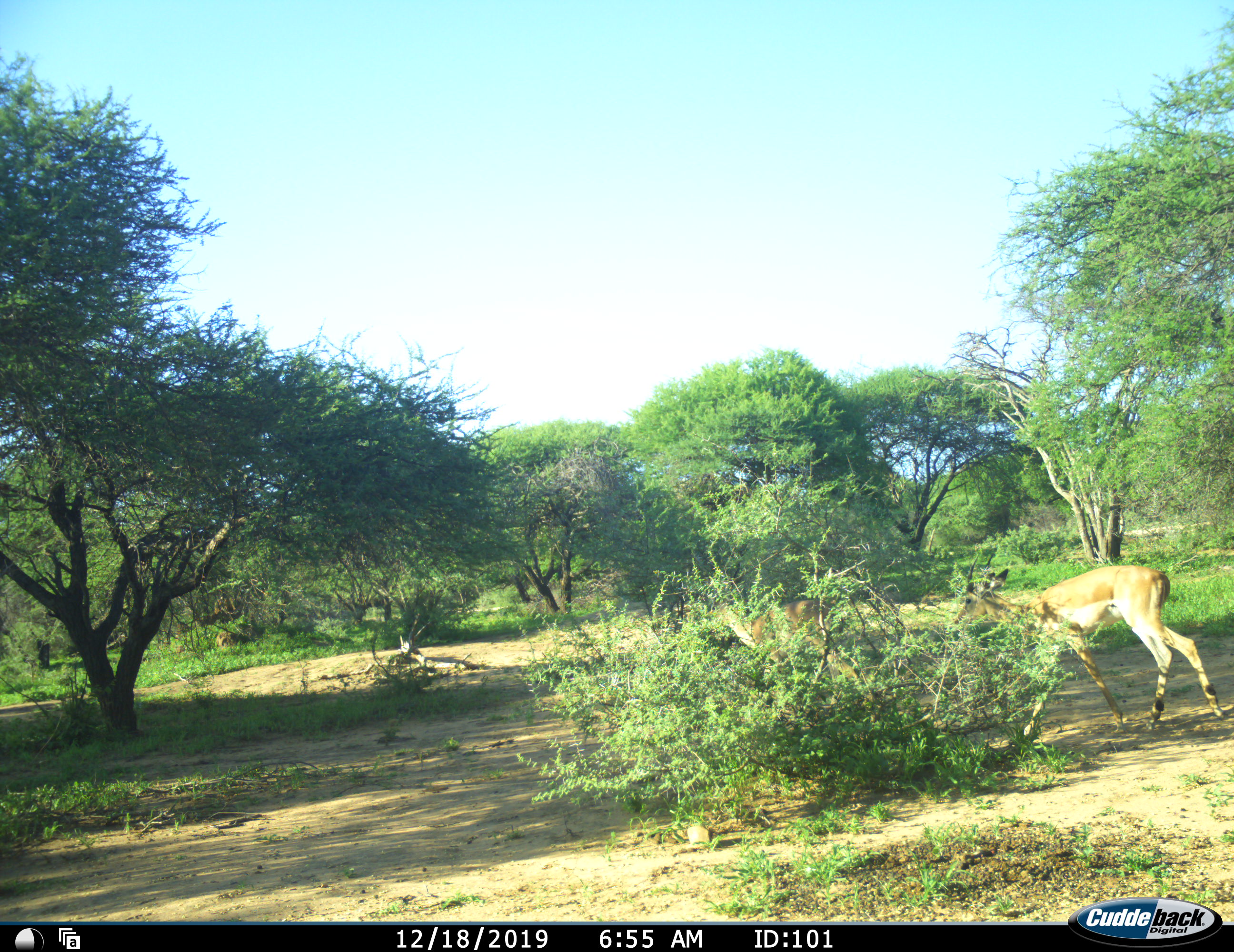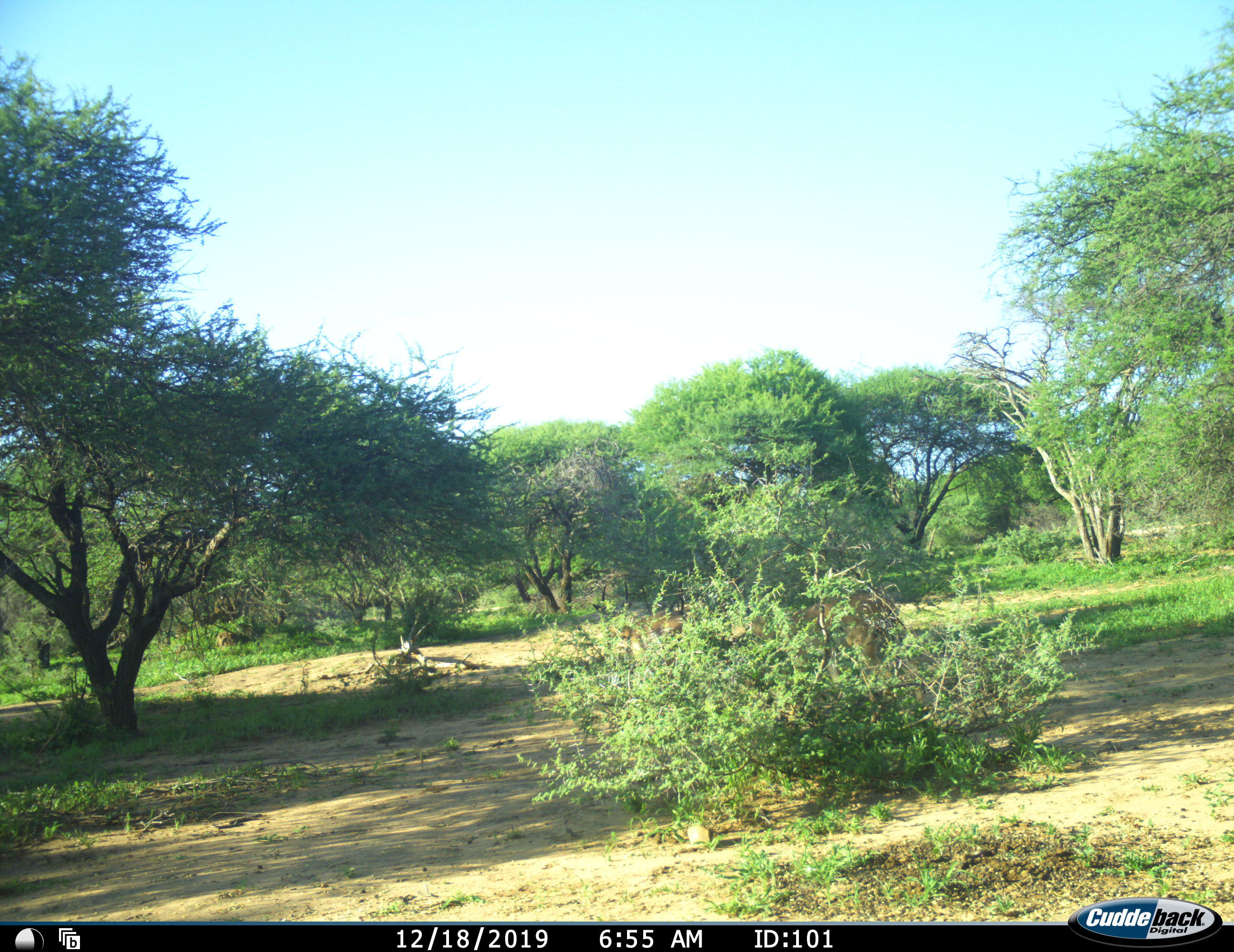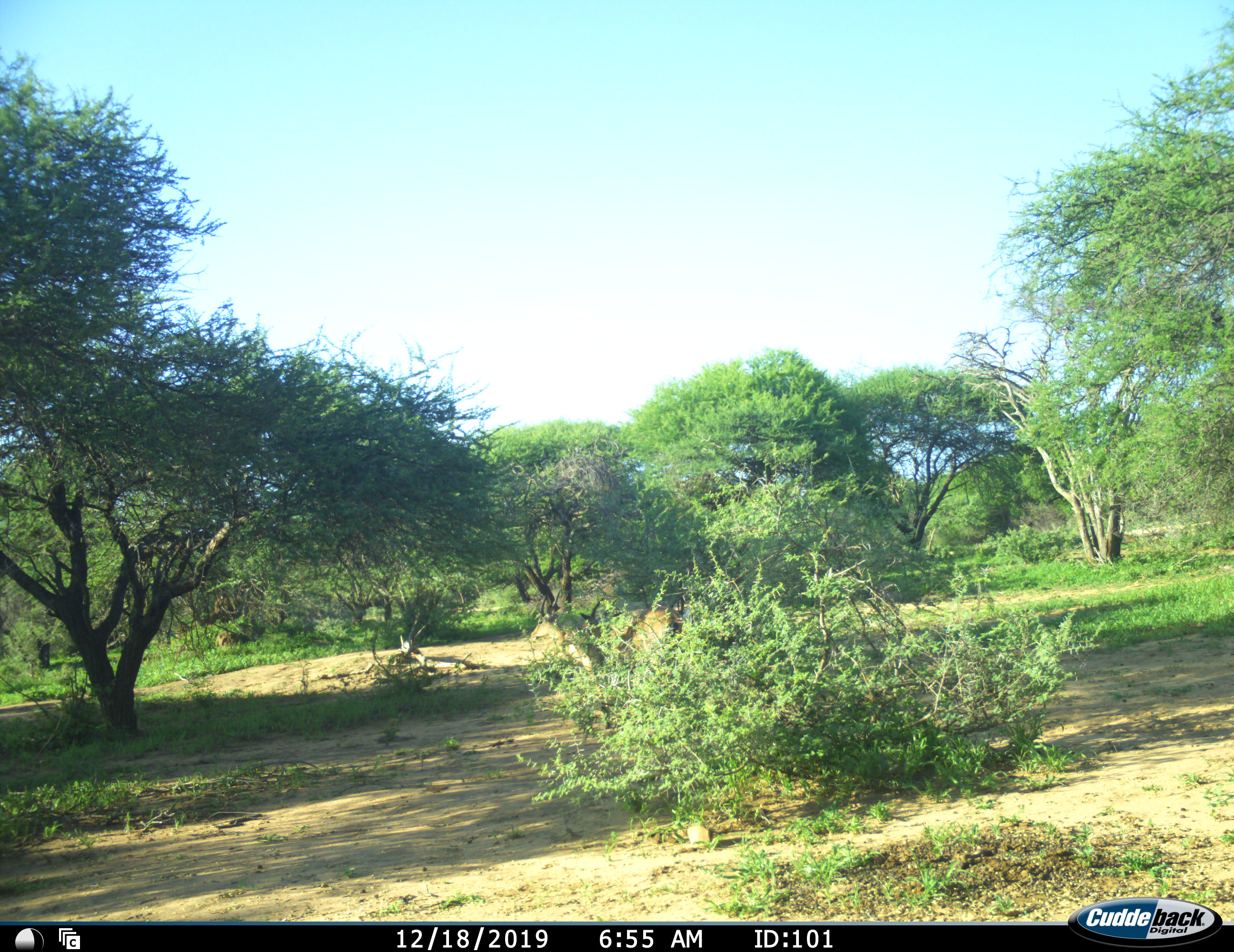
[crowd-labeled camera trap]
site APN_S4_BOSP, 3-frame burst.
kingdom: Animalia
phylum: Chordata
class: Mammalia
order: Artiodactyla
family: Bovidae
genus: Aepyceros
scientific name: Aepyceros melampus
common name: impala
Impala (Aepyceros melampus), count 2. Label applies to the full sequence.